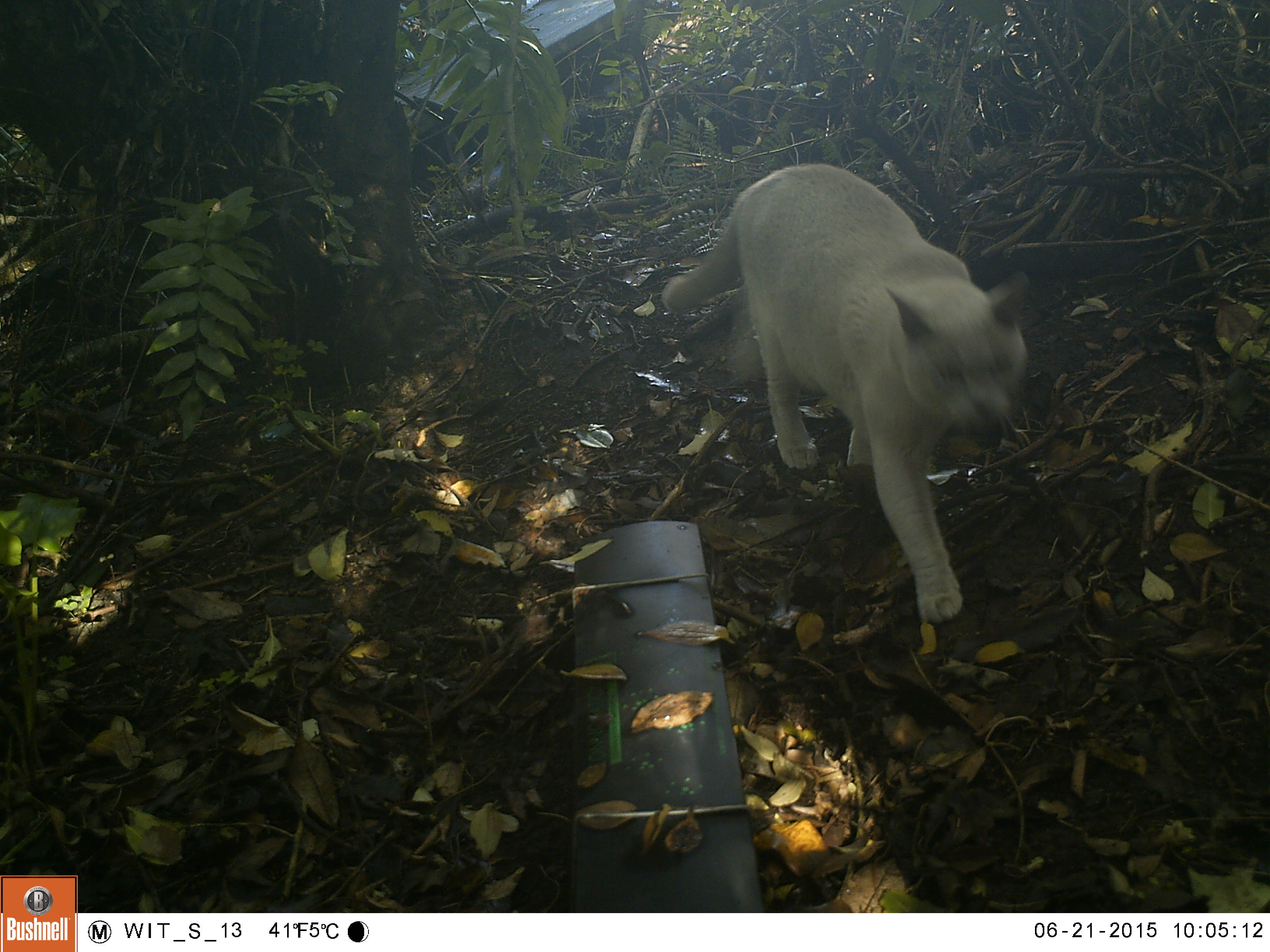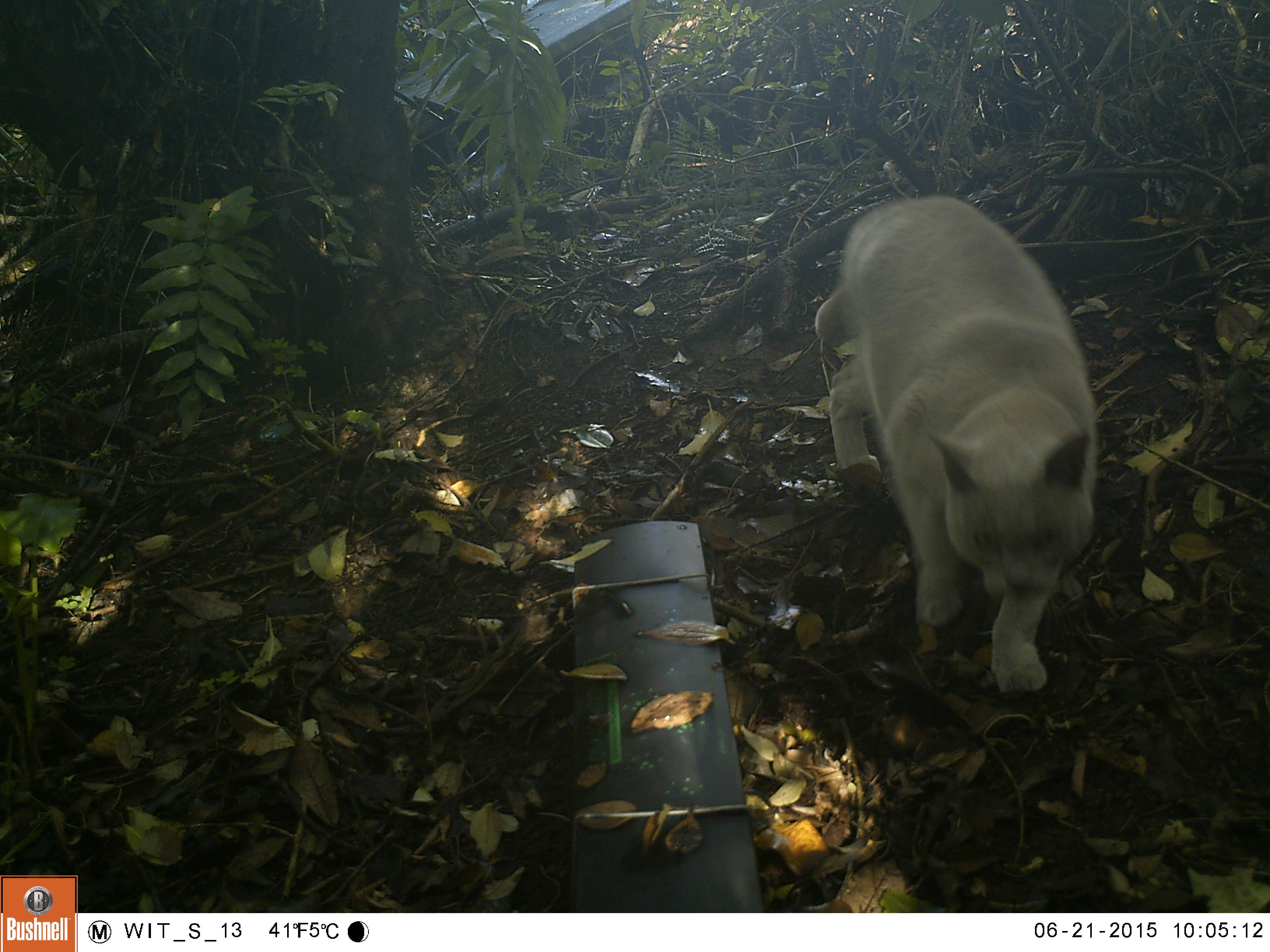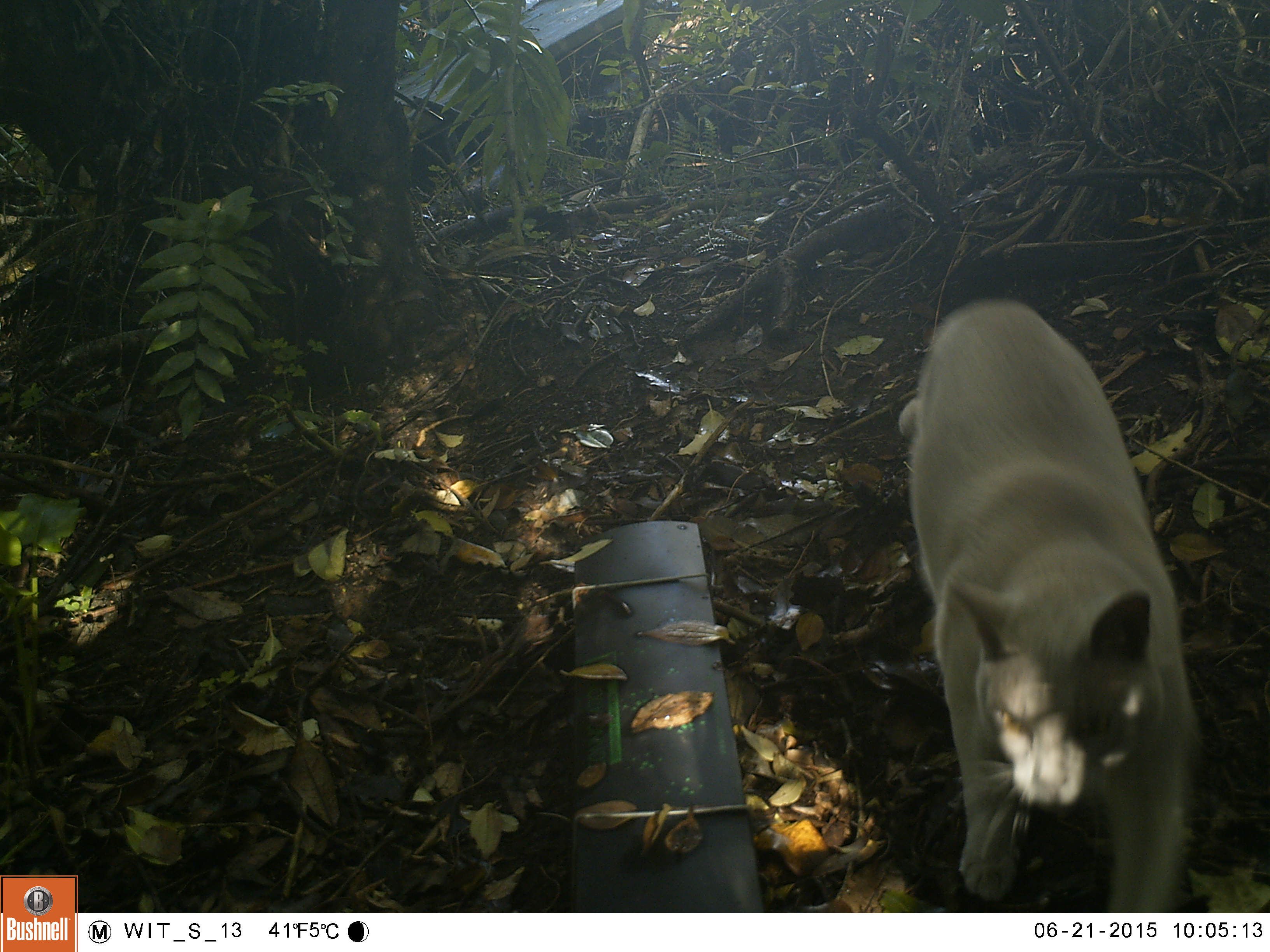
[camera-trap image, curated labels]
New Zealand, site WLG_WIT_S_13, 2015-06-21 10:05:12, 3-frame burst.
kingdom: Animalia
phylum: Chordata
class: Mammalia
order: Carnivora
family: Felidae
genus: Felis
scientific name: Felis catus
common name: domestic cat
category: cat